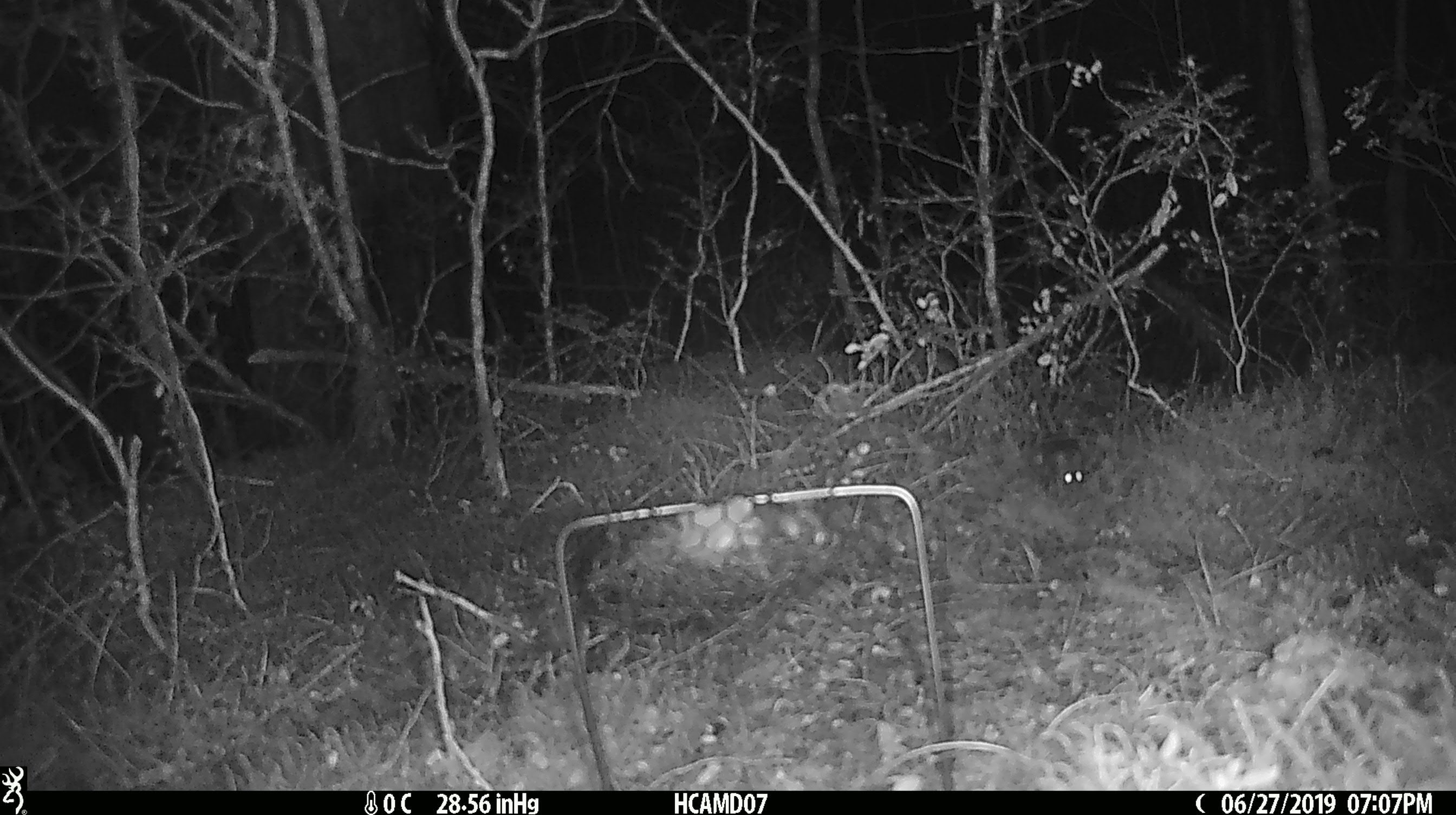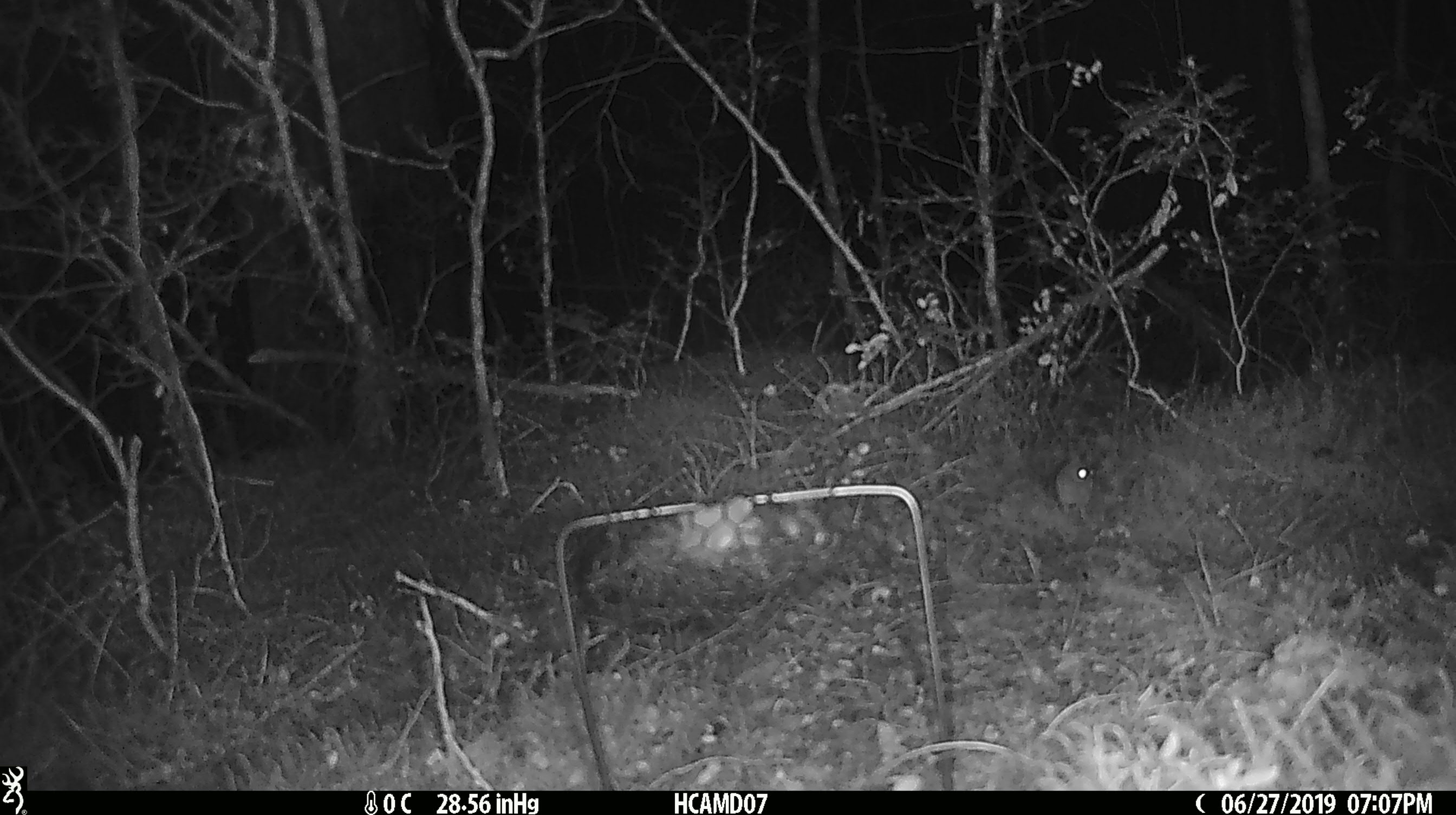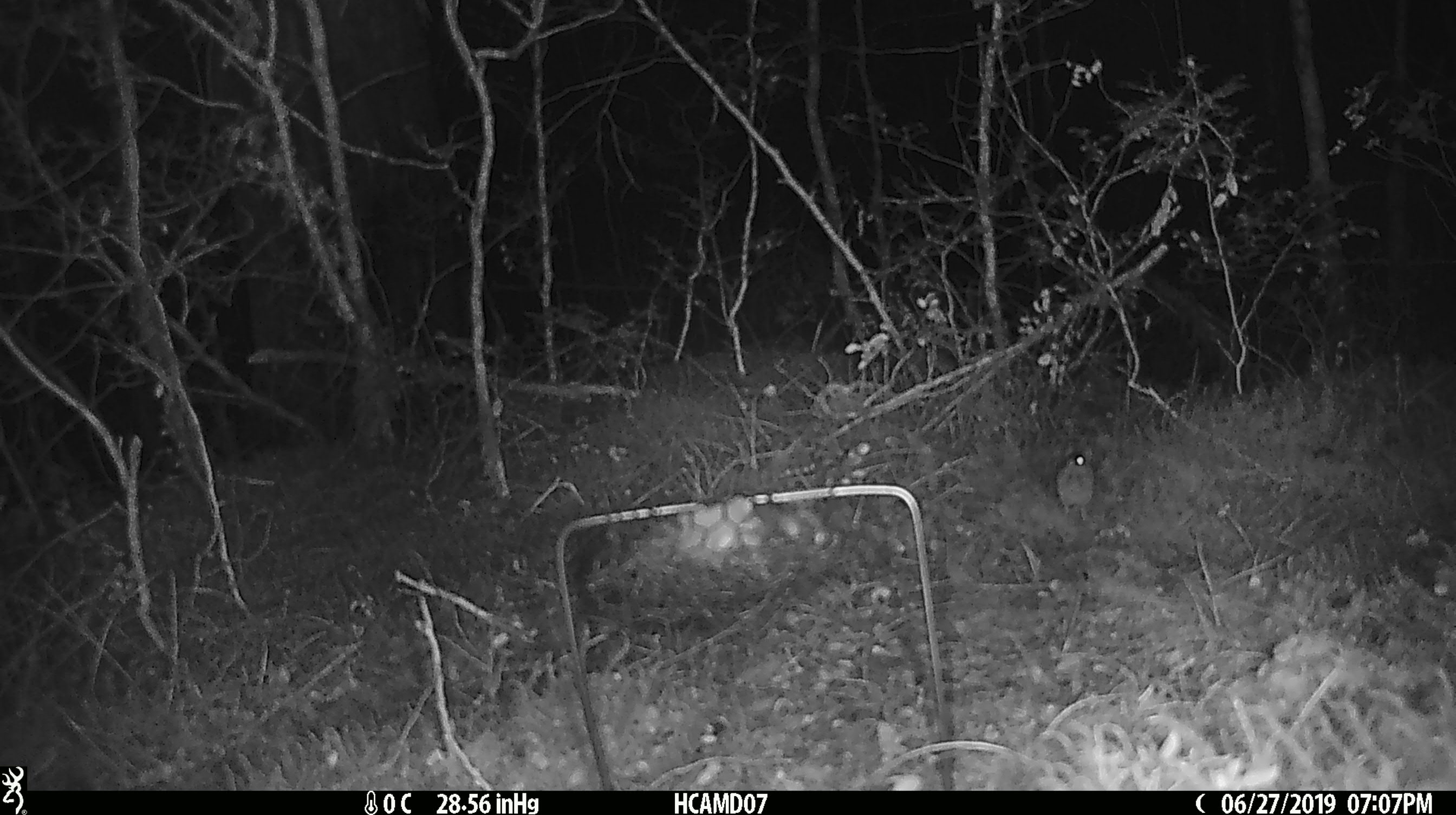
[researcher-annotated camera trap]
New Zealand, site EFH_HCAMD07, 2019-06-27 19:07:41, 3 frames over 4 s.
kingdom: Animalia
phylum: Chordata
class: Mammalia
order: Rodentia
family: Muridae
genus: Mus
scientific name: Mus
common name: mouse